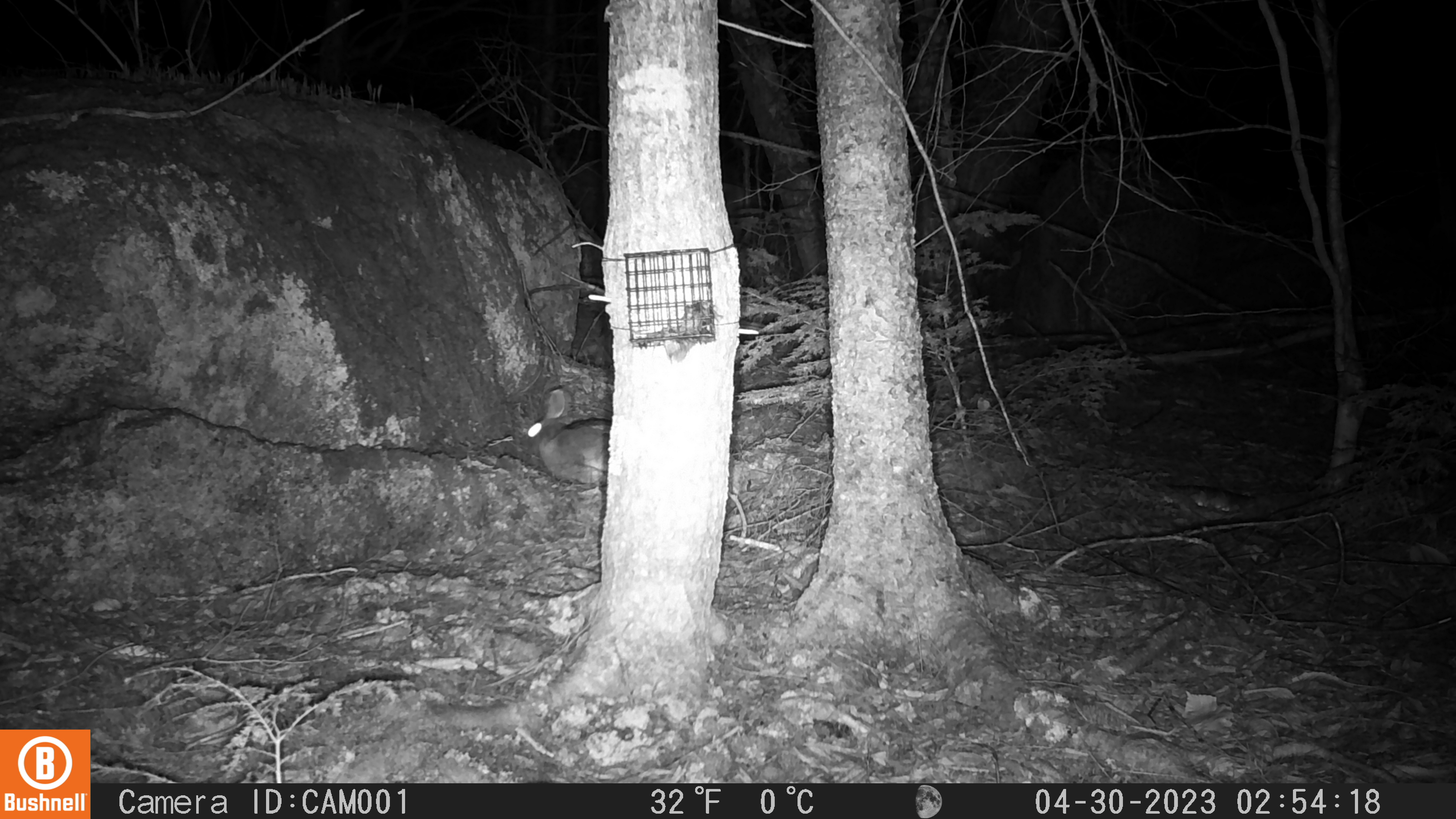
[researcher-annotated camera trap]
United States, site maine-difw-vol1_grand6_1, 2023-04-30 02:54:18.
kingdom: Animalia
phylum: Chordata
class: Mammalia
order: Lagomorpha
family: Leporidae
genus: Lepus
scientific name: Lepus americanus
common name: snowshoe hare